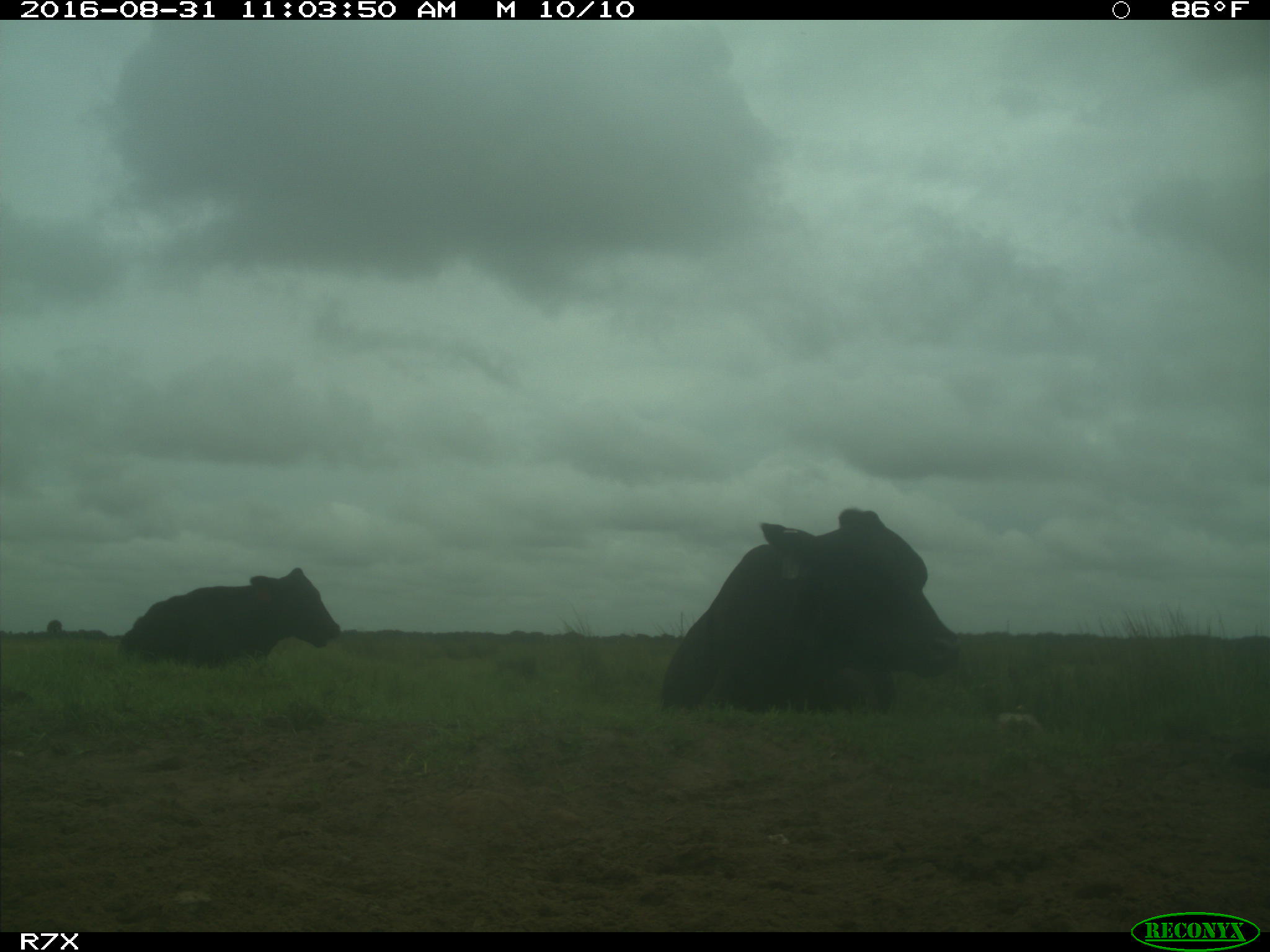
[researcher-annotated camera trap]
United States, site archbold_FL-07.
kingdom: Animalia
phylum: Chordata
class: Mammalia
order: Artiodactyla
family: Bovidae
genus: Bos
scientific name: Bos taurus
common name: domestic cow